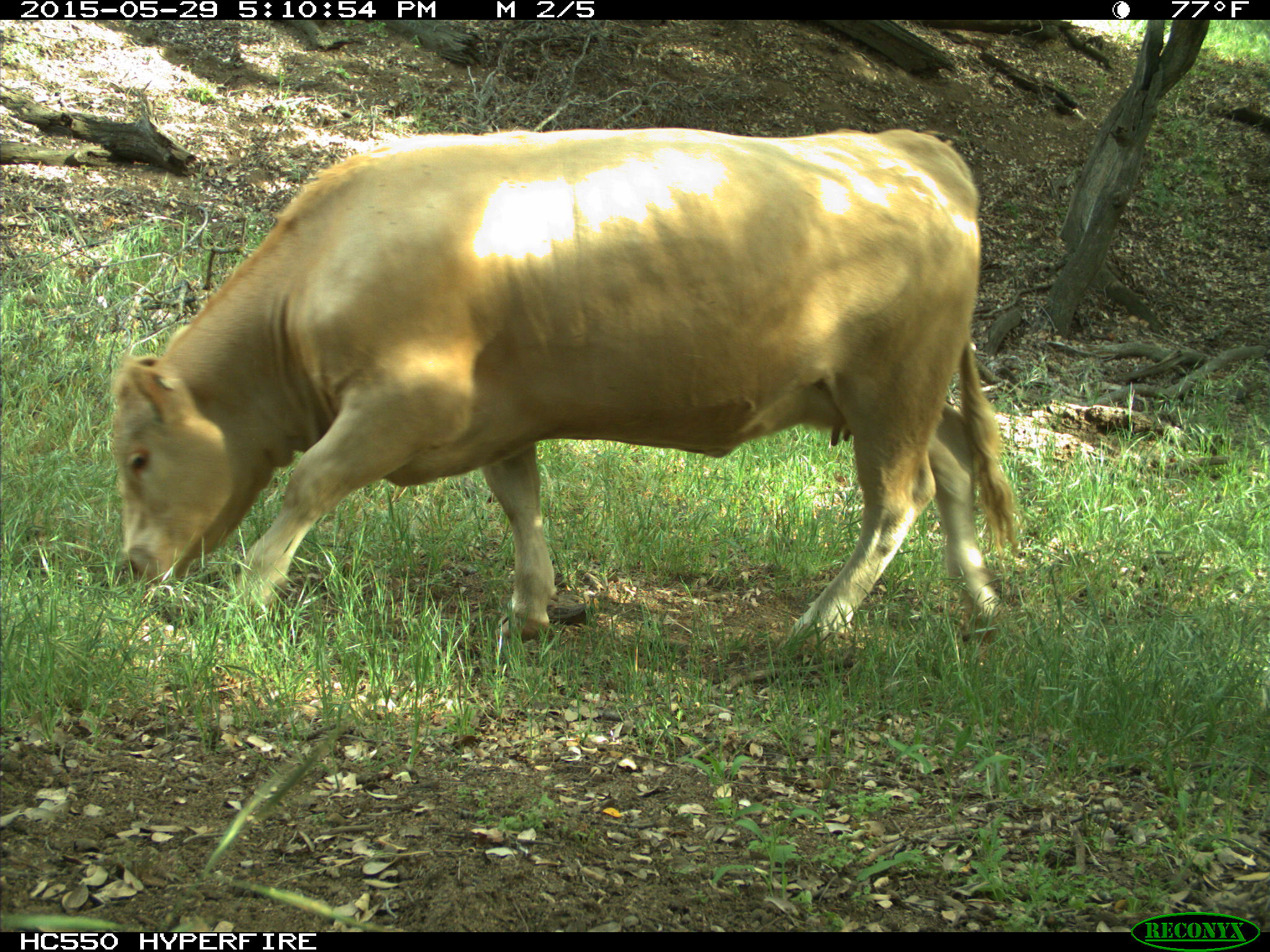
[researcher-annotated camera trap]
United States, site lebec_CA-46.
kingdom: Animalia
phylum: Chordata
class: Mammalia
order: Artiodactyla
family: Bovidae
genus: Bos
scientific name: Bos taurus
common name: domestic cow